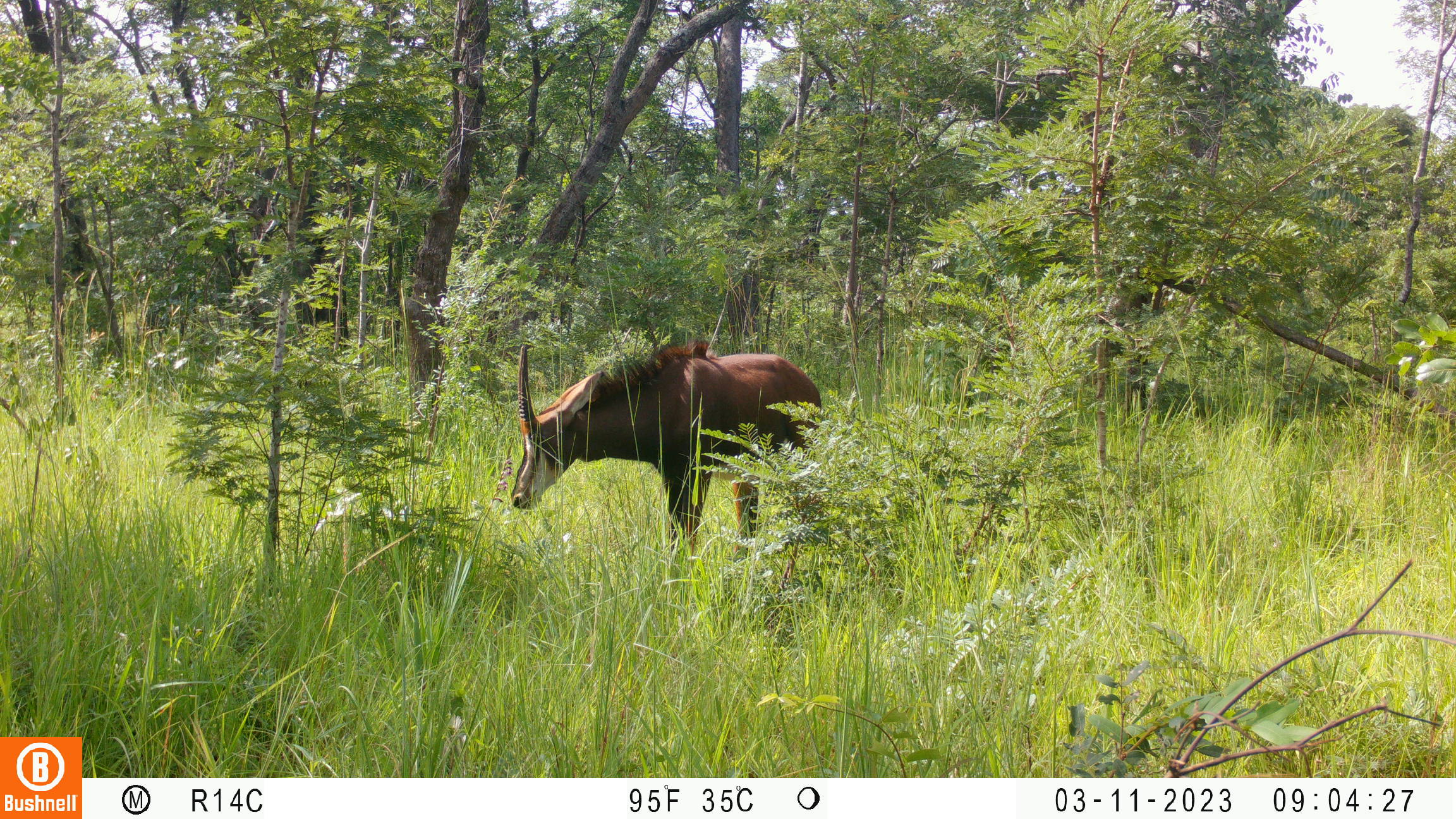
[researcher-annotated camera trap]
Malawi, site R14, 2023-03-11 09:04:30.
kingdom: Animalia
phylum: Chordata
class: Mammalia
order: Artiodactyla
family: Bovidae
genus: Hippotragus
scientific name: Hippotragus niger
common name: sable antelope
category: sable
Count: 1.